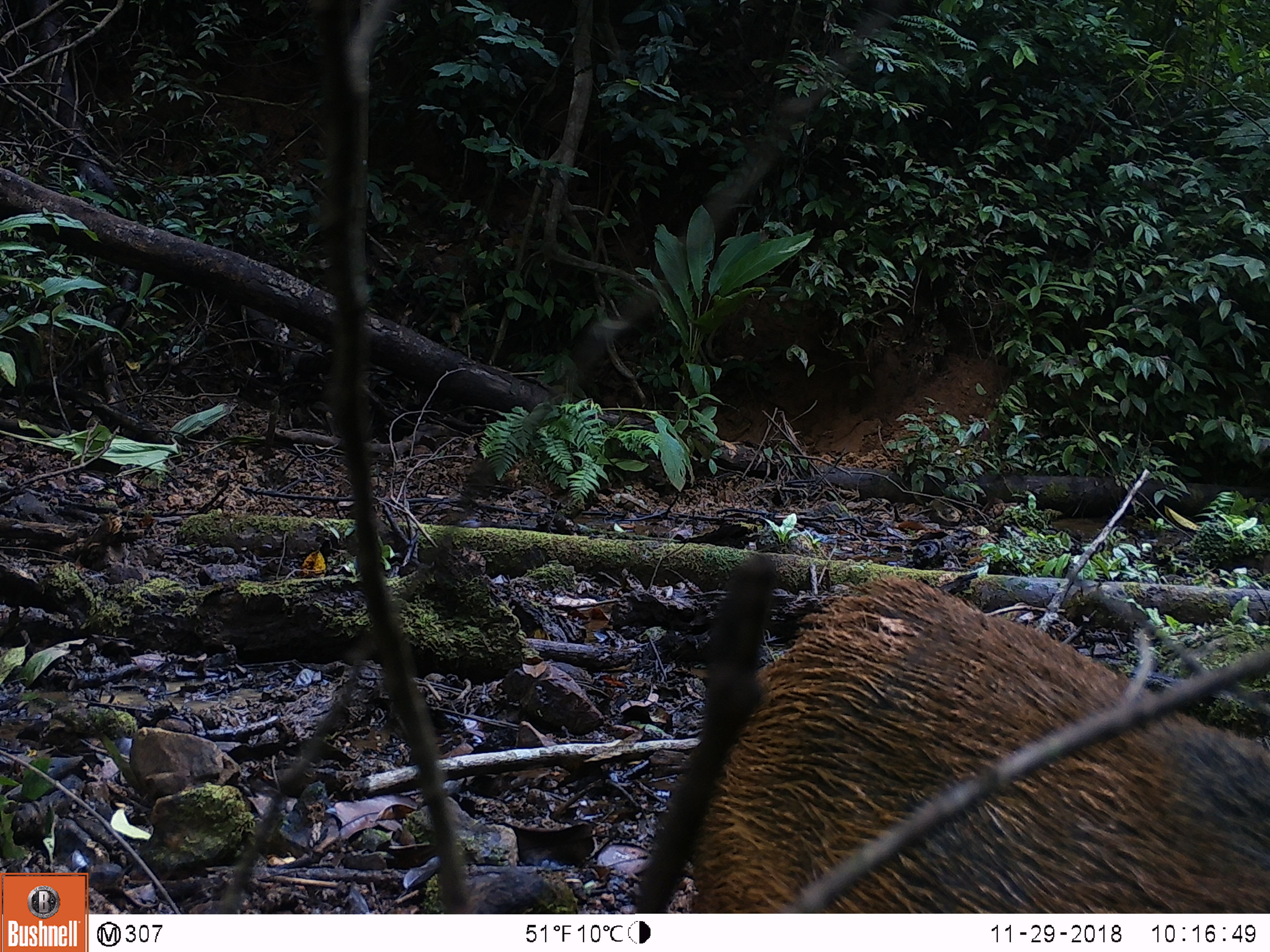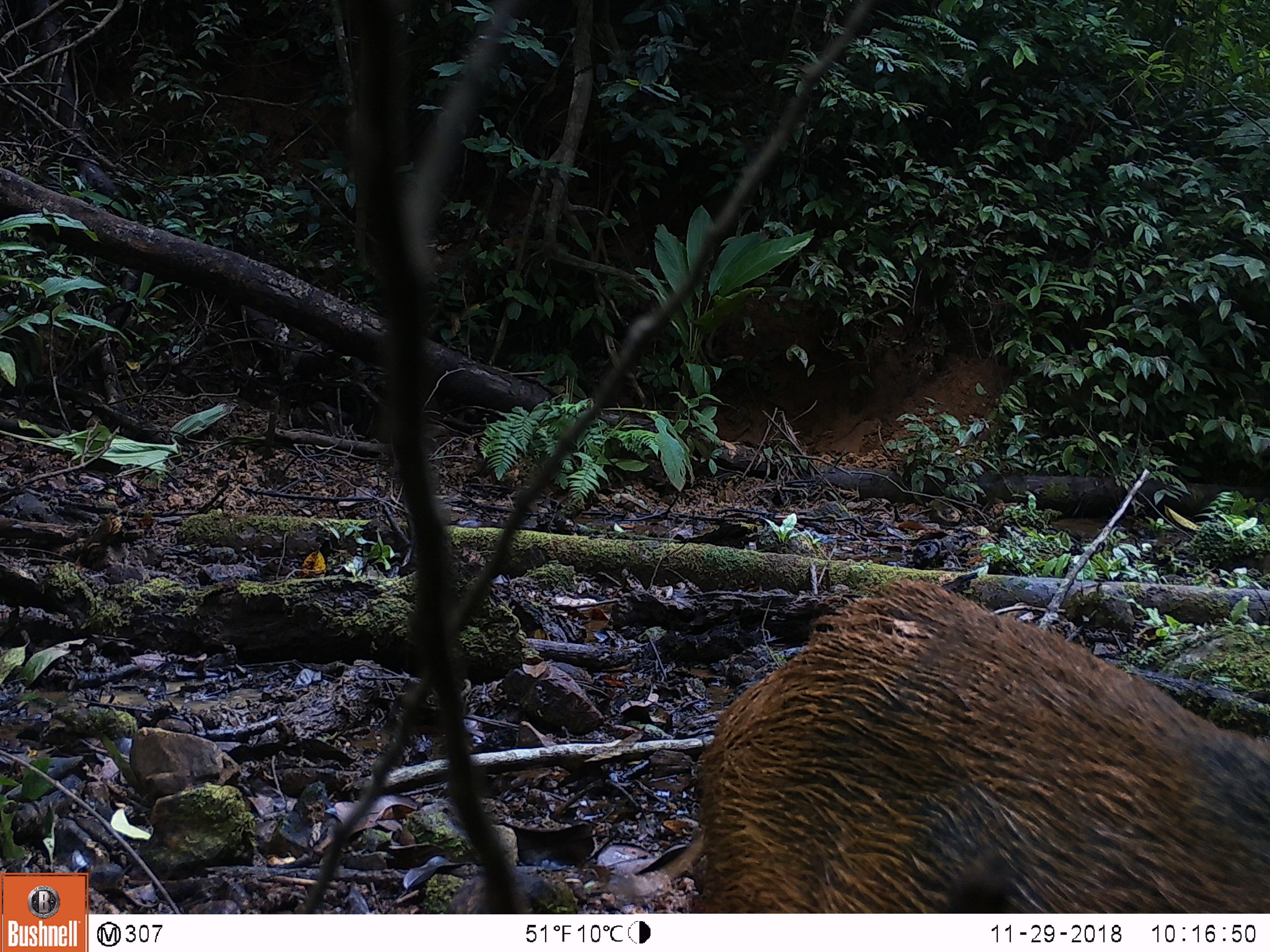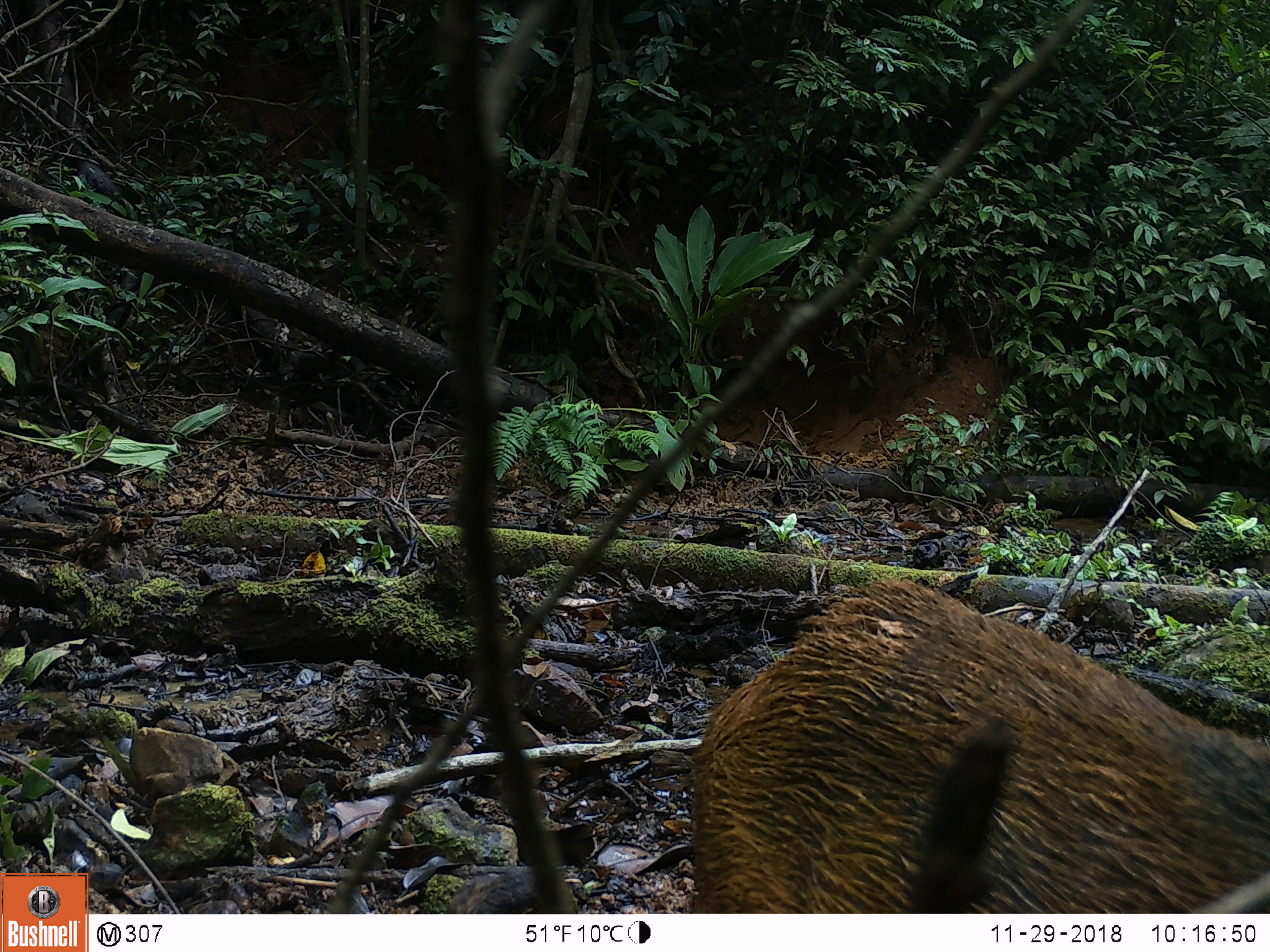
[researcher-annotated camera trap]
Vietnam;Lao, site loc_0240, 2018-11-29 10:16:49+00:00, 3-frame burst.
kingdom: Animalia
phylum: Chordata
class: Mammalia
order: Artiodactyla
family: Suidae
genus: Sus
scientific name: Sus scrofa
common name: eurasian wild pig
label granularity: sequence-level